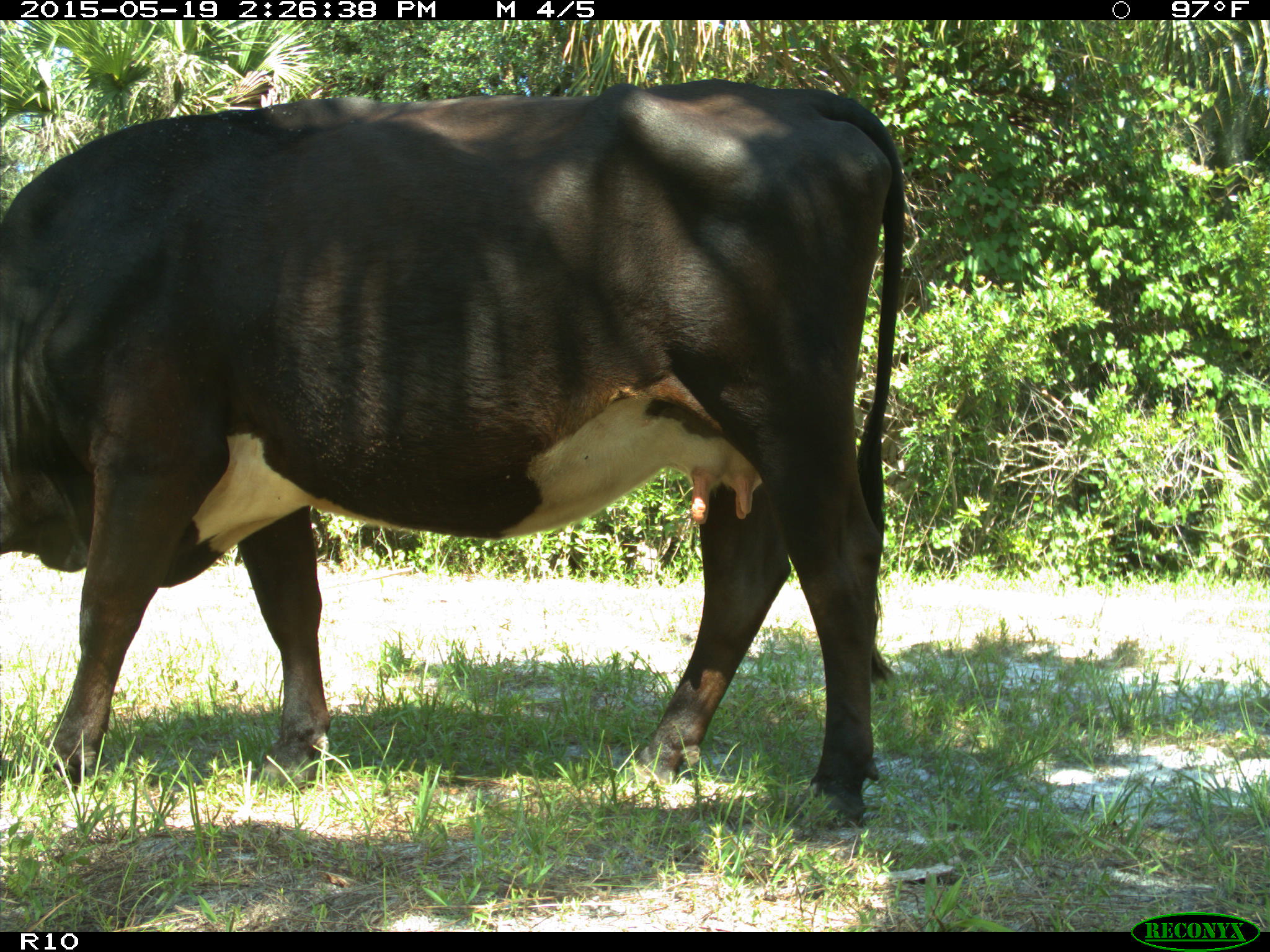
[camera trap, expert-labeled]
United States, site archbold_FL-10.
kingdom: Animalia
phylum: Chordata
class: Mammalia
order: Artiodactyla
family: Bovidae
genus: Bos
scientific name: Bos taurus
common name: domestic cow